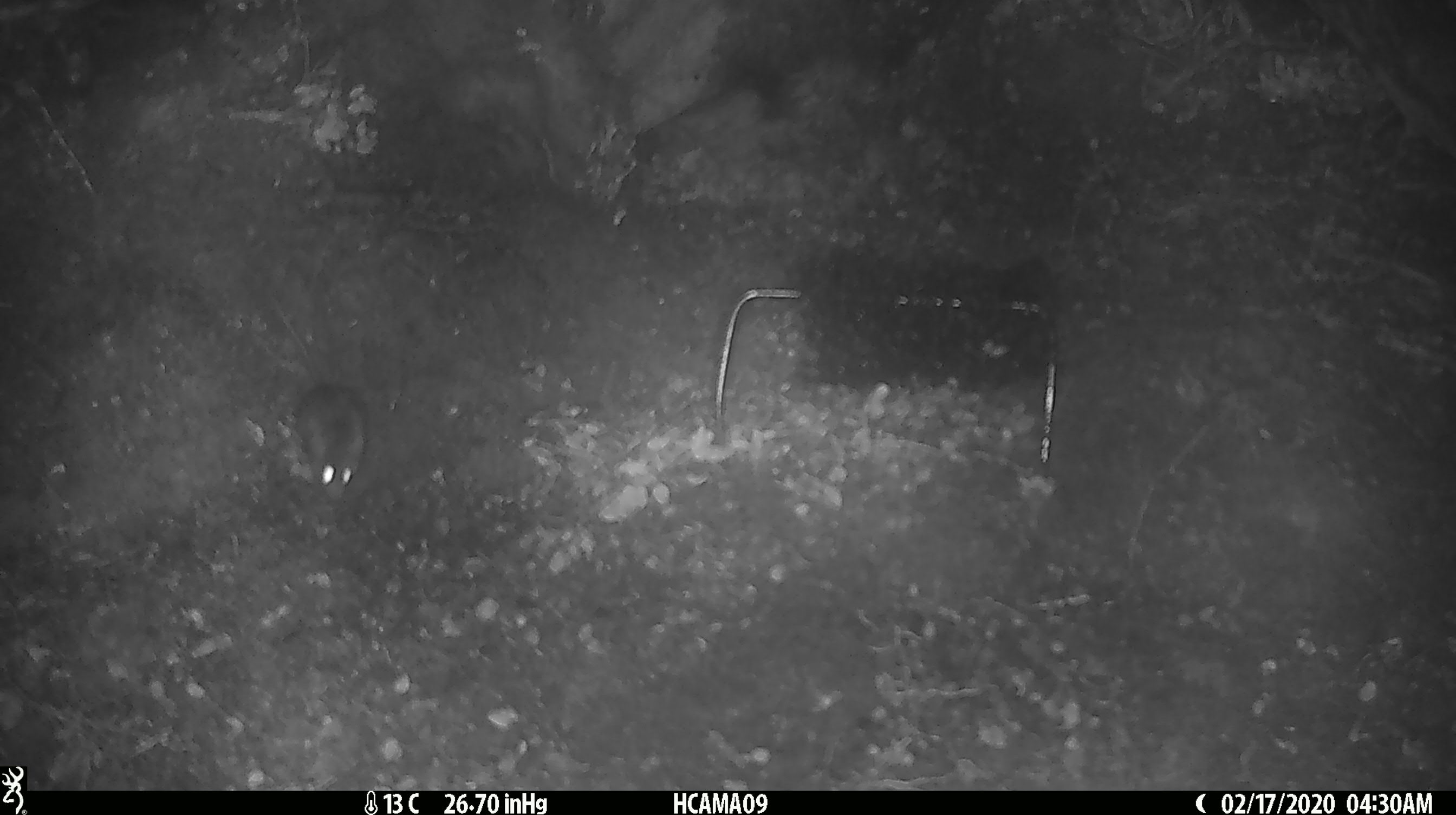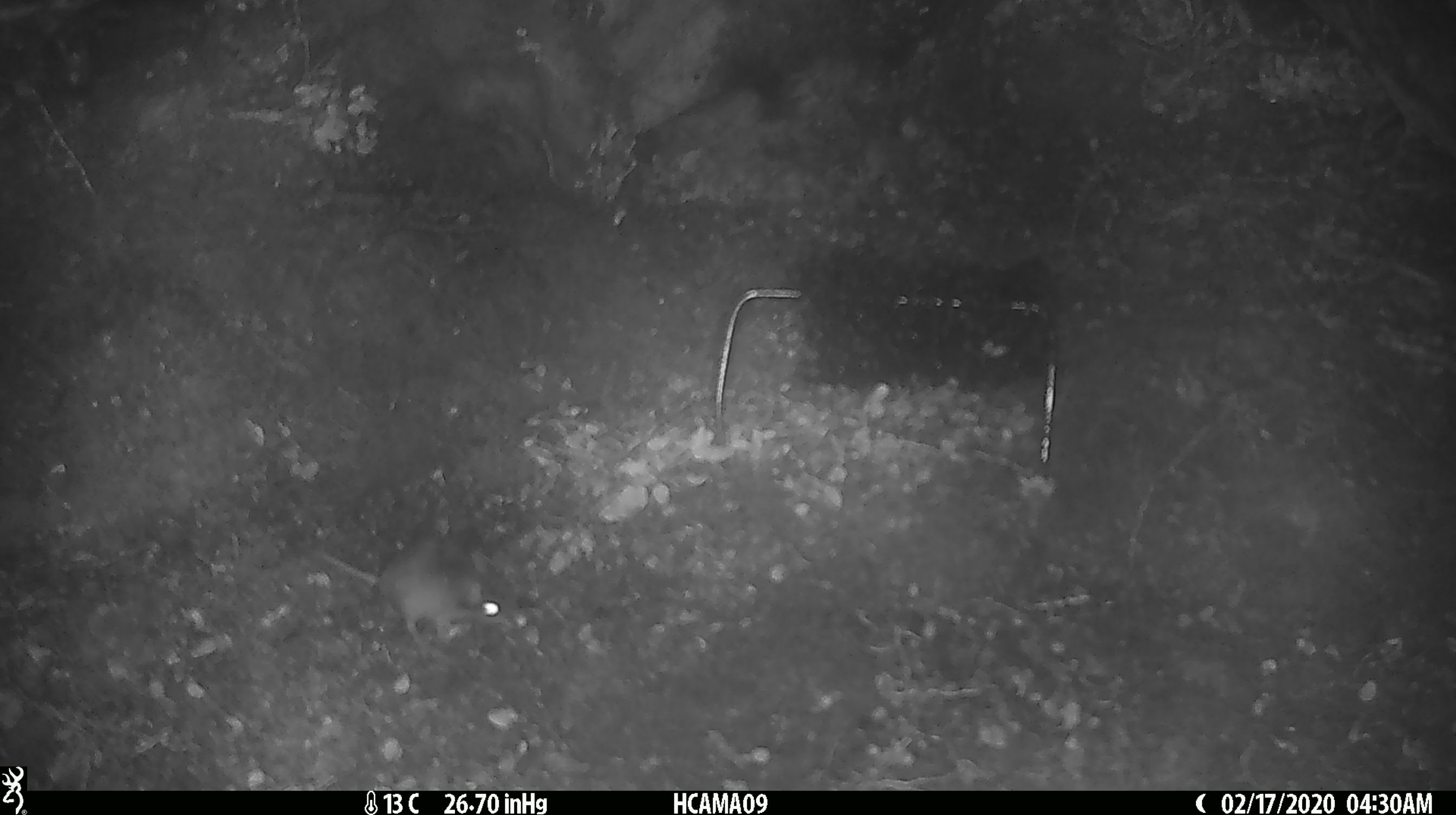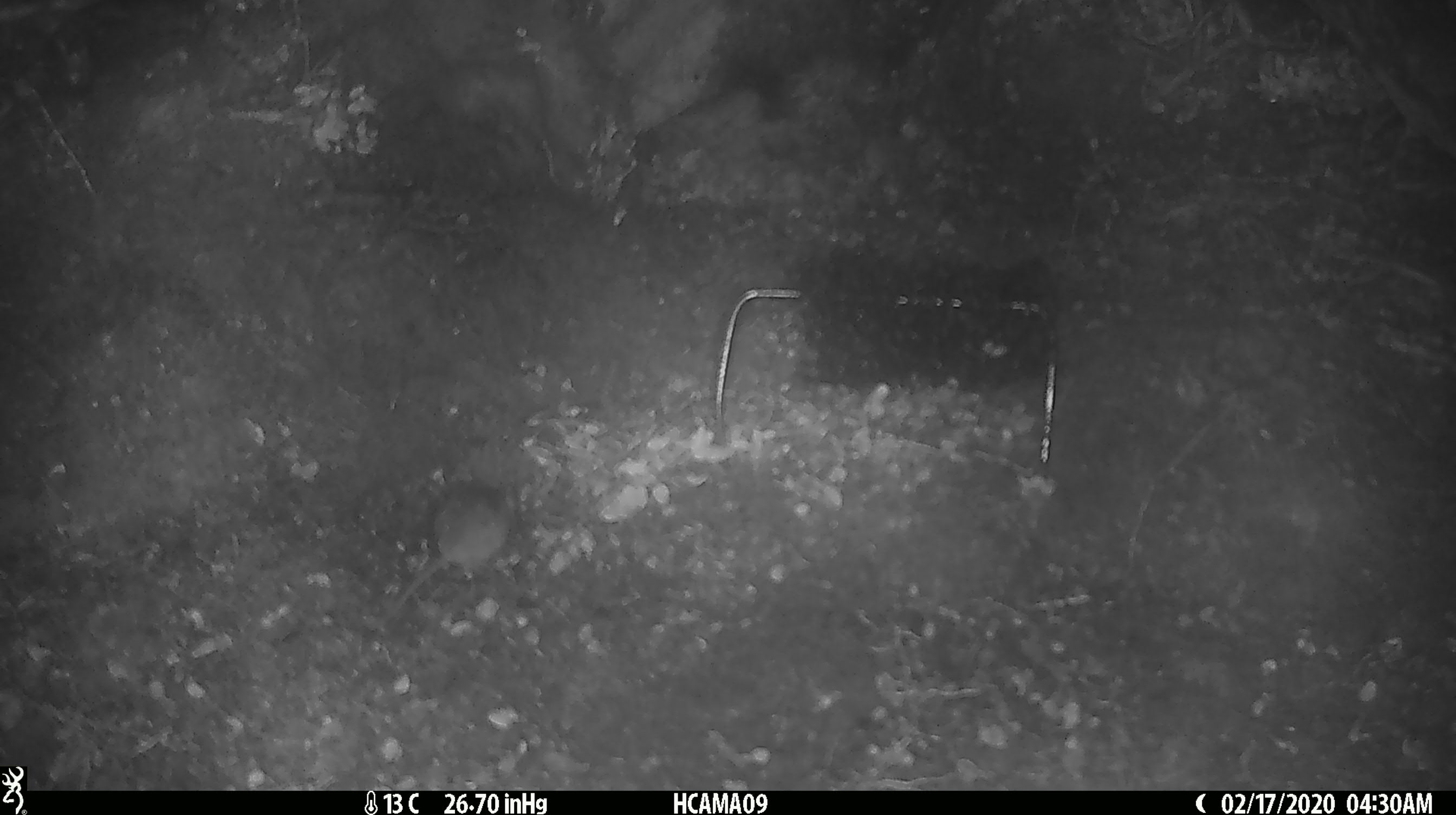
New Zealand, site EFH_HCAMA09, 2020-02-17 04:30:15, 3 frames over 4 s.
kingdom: Animalia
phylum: Chordata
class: Mammalia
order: Rodentia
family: Muridae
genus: Mus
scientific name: Mus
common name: mouse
Mouse (Mus).